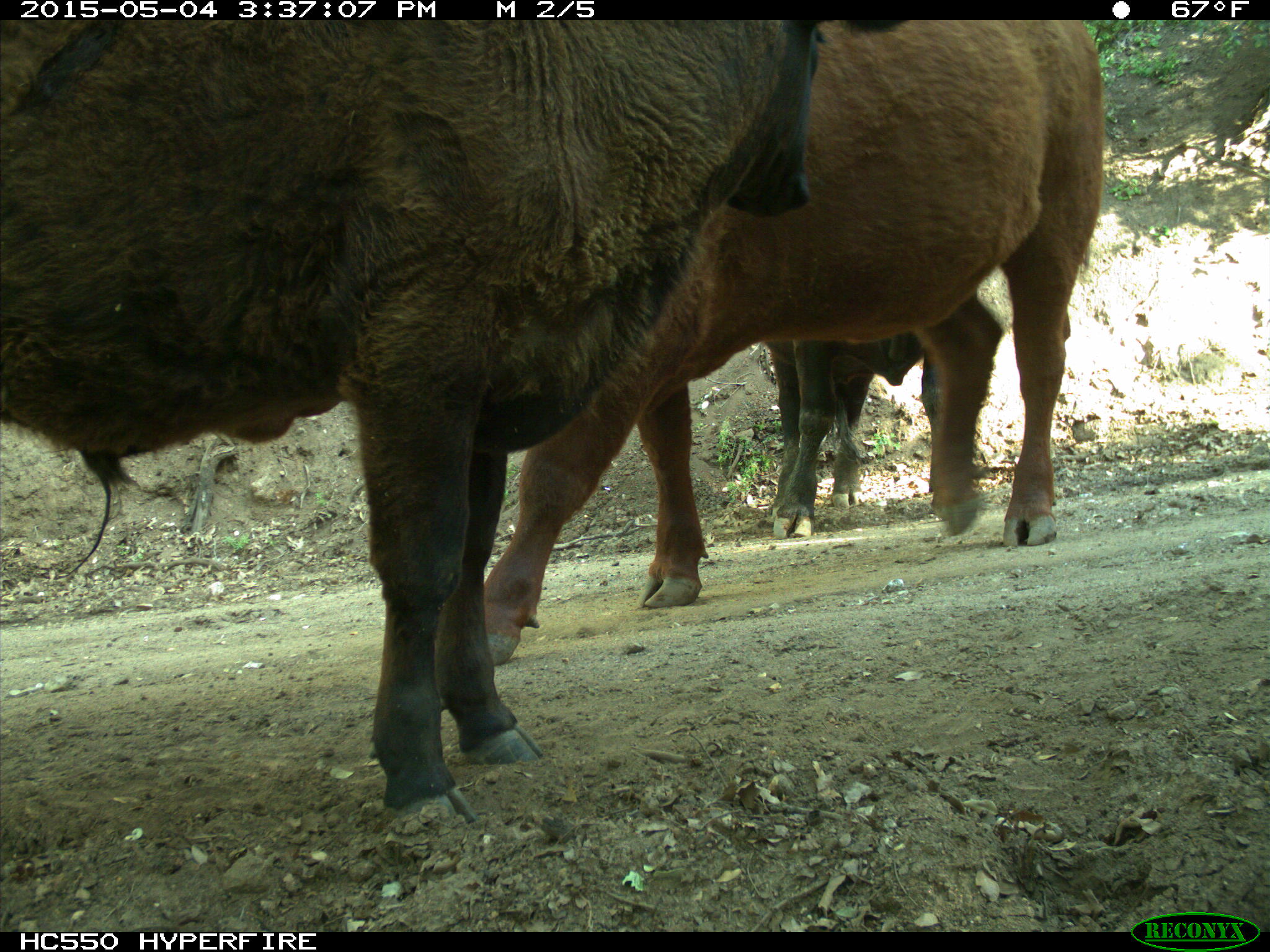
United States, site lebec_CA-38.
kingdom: Animalia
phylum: Chordata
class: Mammalia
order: Artiodactyla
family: Bovidae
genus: Bos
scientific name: Bos taurus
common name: domestic cow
Bos taurus (domestic cow).